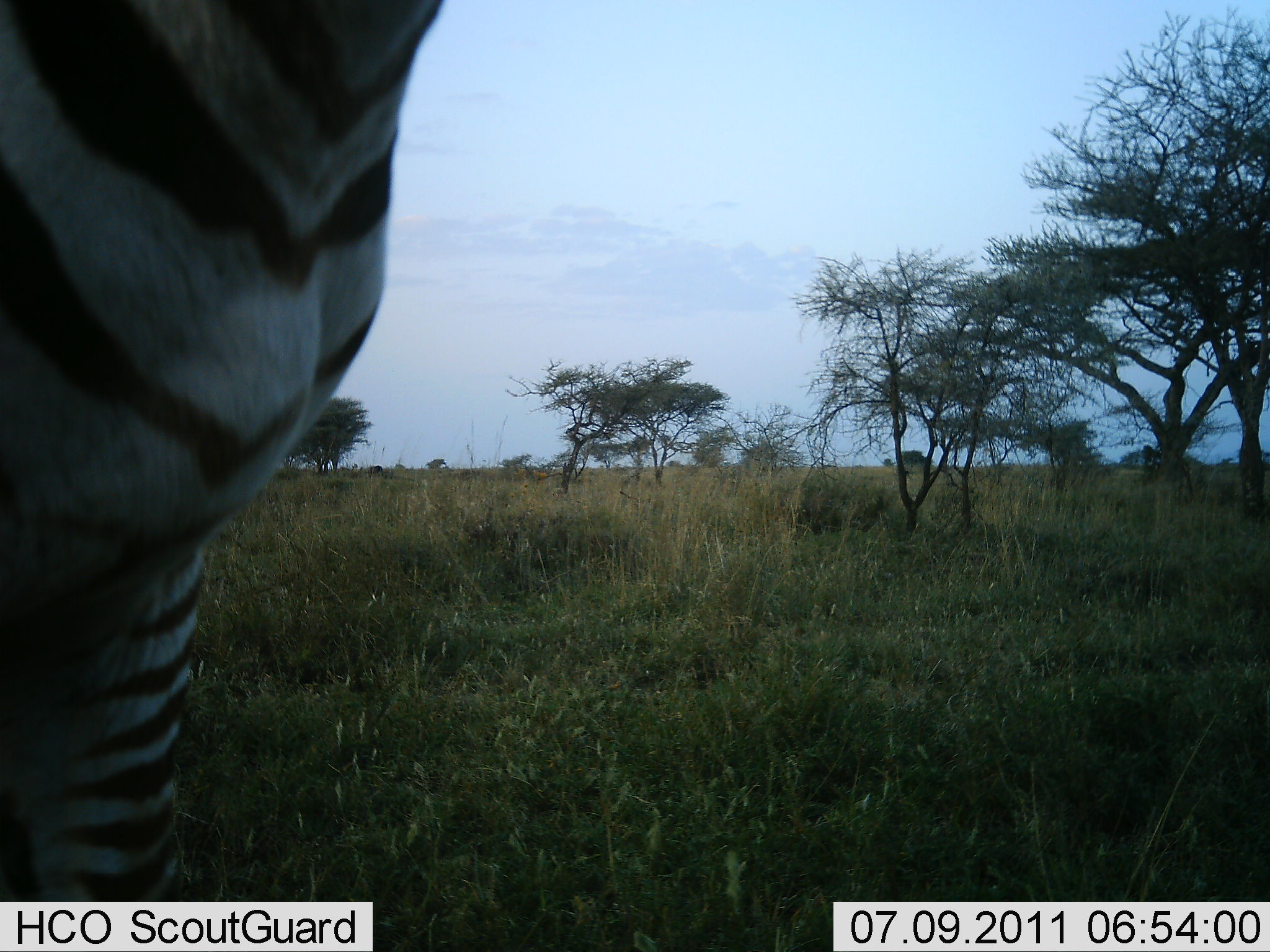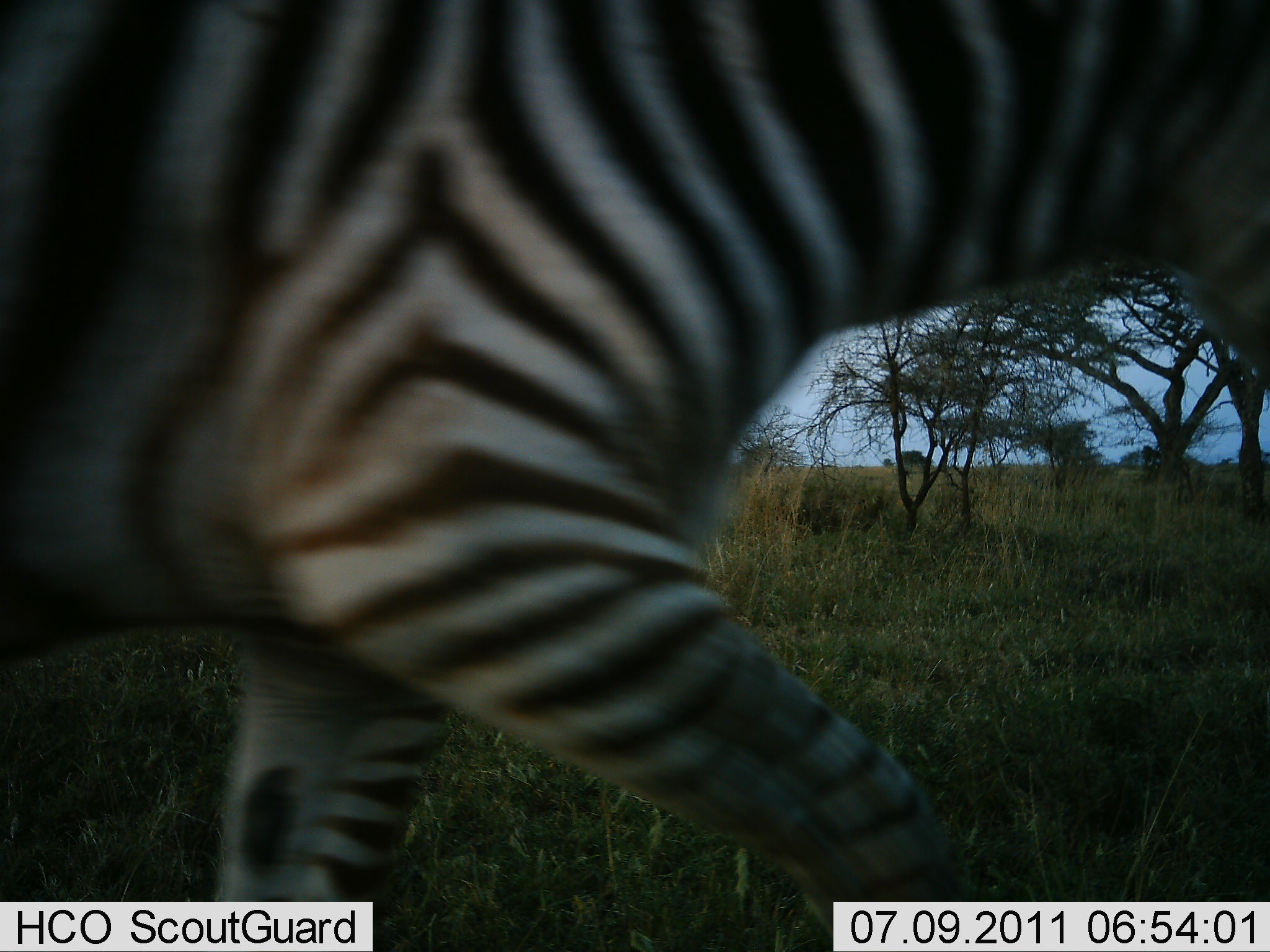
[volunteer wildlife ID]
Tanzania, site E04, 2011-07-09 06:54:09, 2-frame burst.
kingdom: Animalia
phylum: Chordata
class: Mammalia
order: Perissodactyla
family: Equidae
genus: Equus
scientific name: Equus quagga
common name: plains zebra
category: zebra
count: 1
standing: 45%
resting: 0%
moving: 55%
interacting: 0%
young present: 0%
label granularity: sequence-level